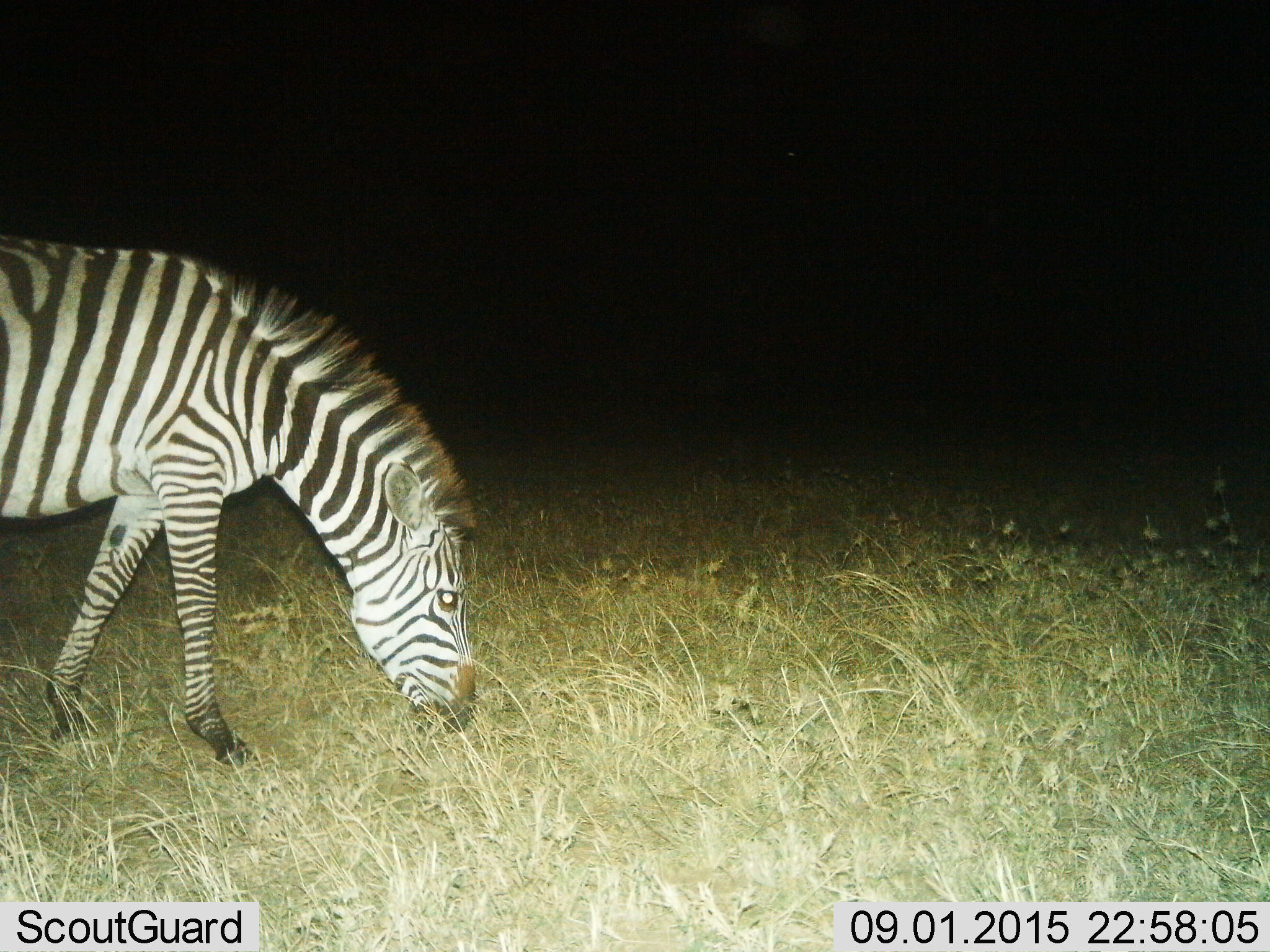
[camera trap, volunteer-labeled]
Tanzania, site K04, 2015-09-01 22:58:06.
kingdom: Animalia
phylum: Chordata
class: Mammalia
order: Perissodactyla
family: Equidae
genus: Equus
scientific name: Equus quagga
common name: plains zebra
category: zebra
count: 1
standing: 10%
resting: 0%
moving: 0%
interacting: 0%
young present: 0%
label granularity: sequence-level